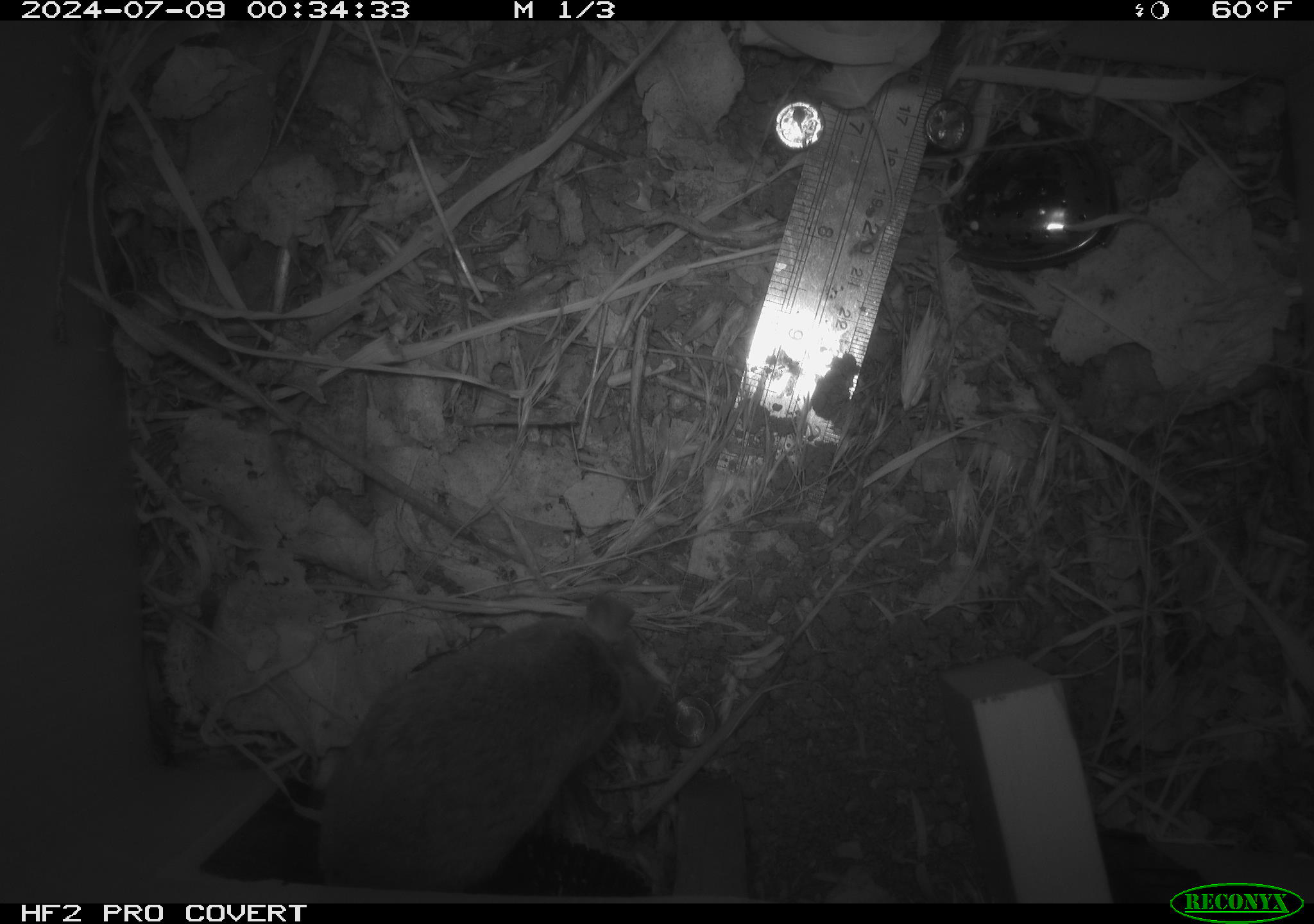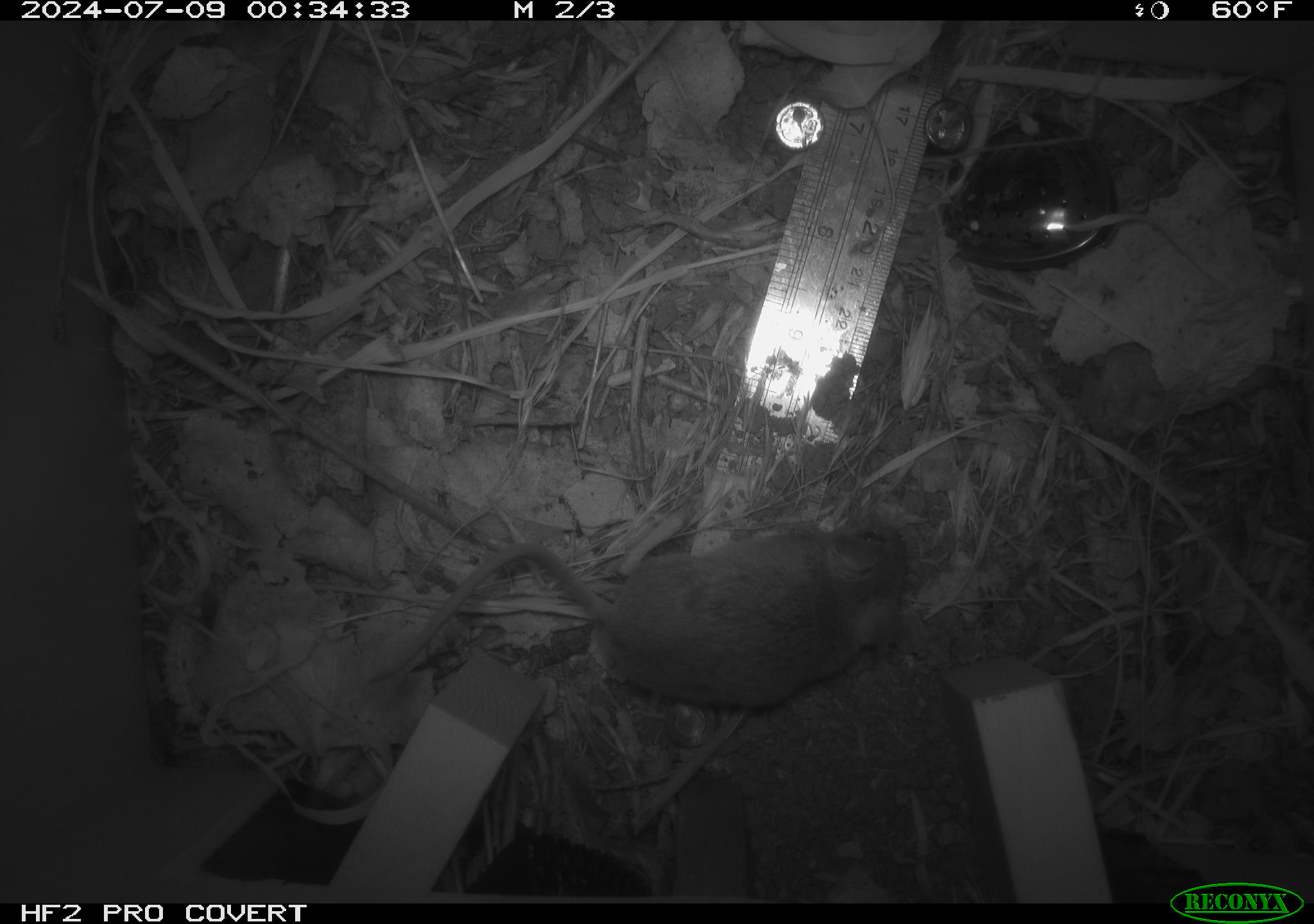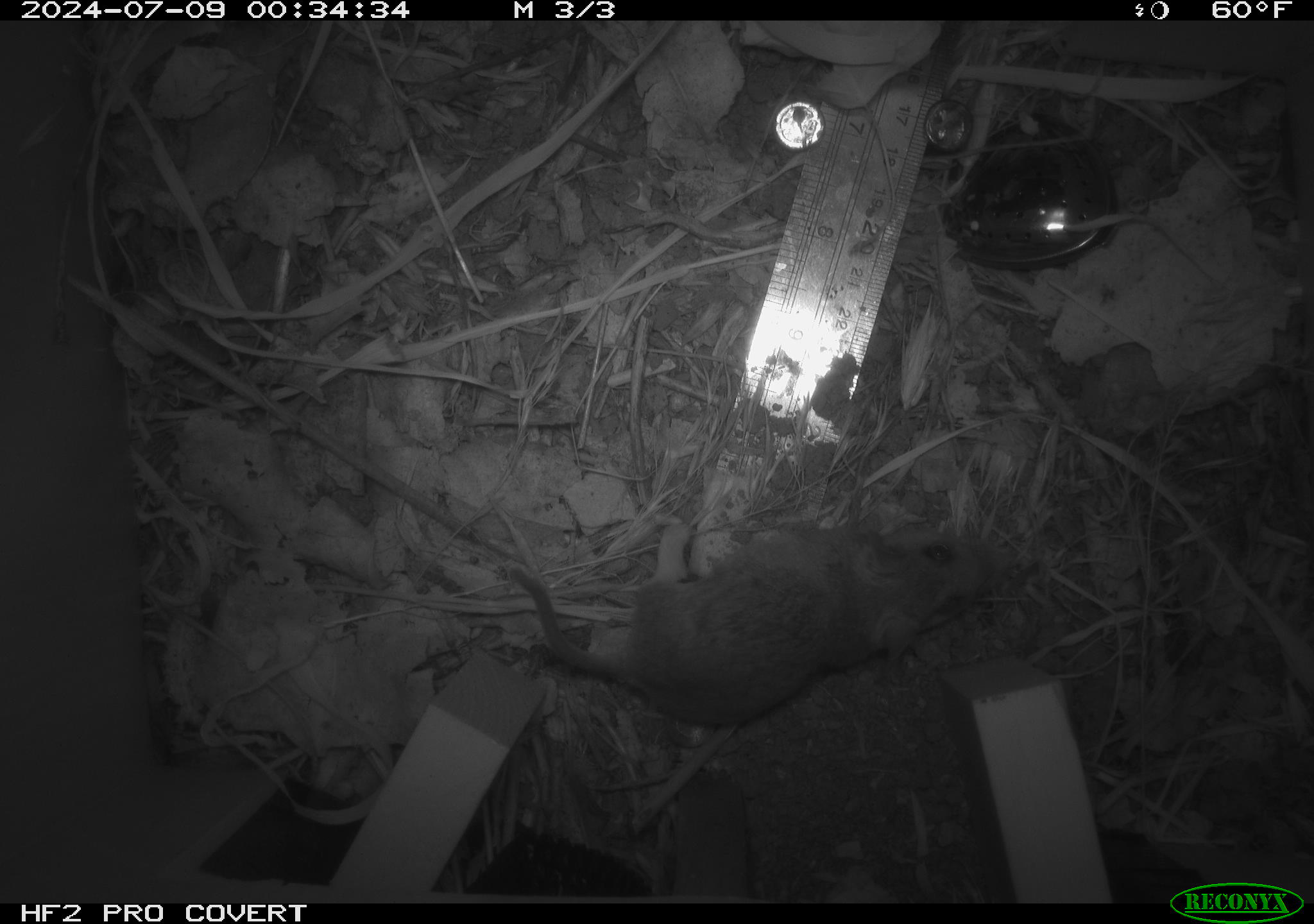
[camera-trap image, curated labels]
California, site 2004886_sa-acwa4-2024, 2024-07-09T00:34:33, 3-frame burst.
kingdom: Animalia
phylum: Chordata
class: Mammalia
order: Rodentia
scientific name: Rodentia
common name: mouse species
Mouse species (Rodentia).